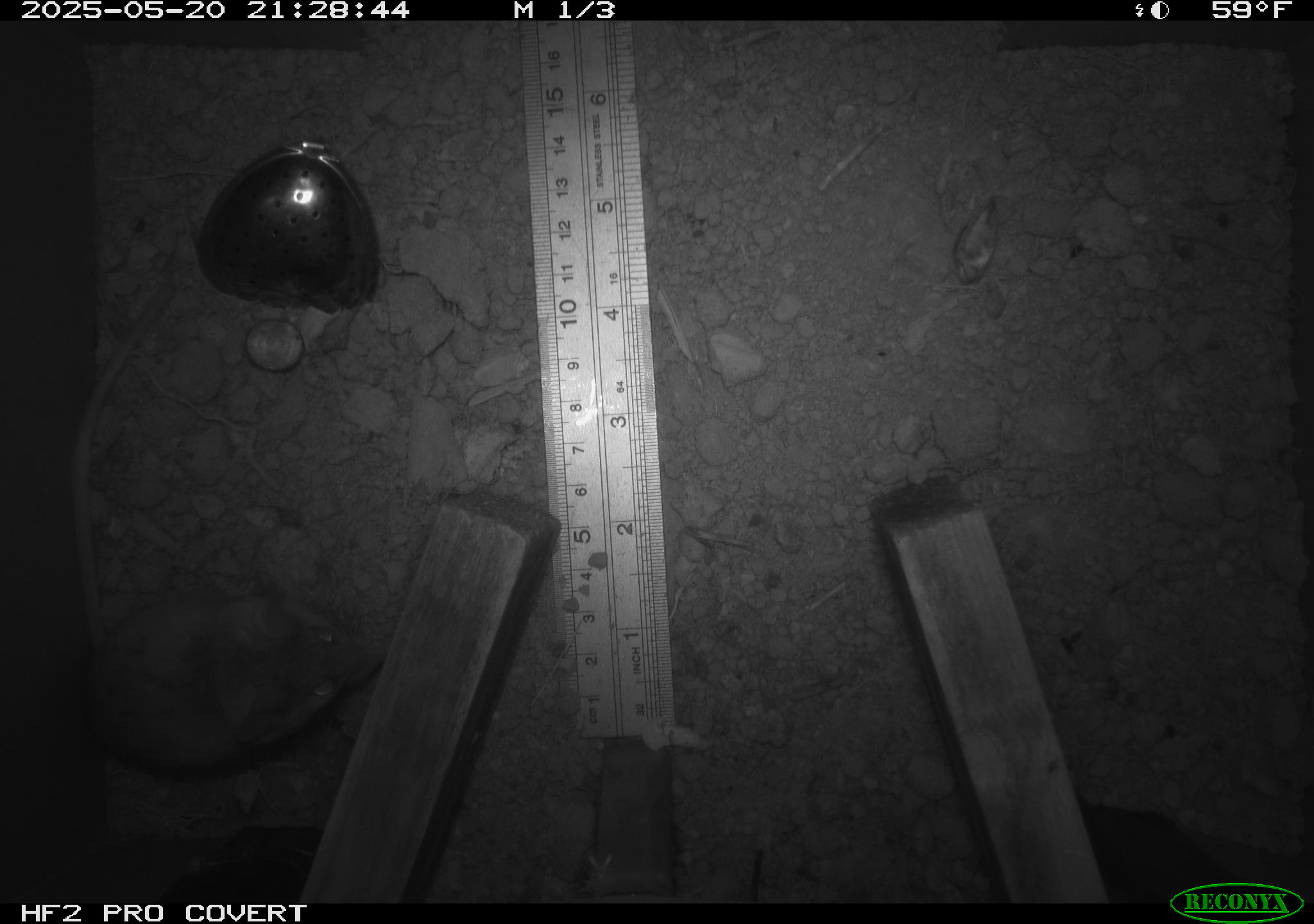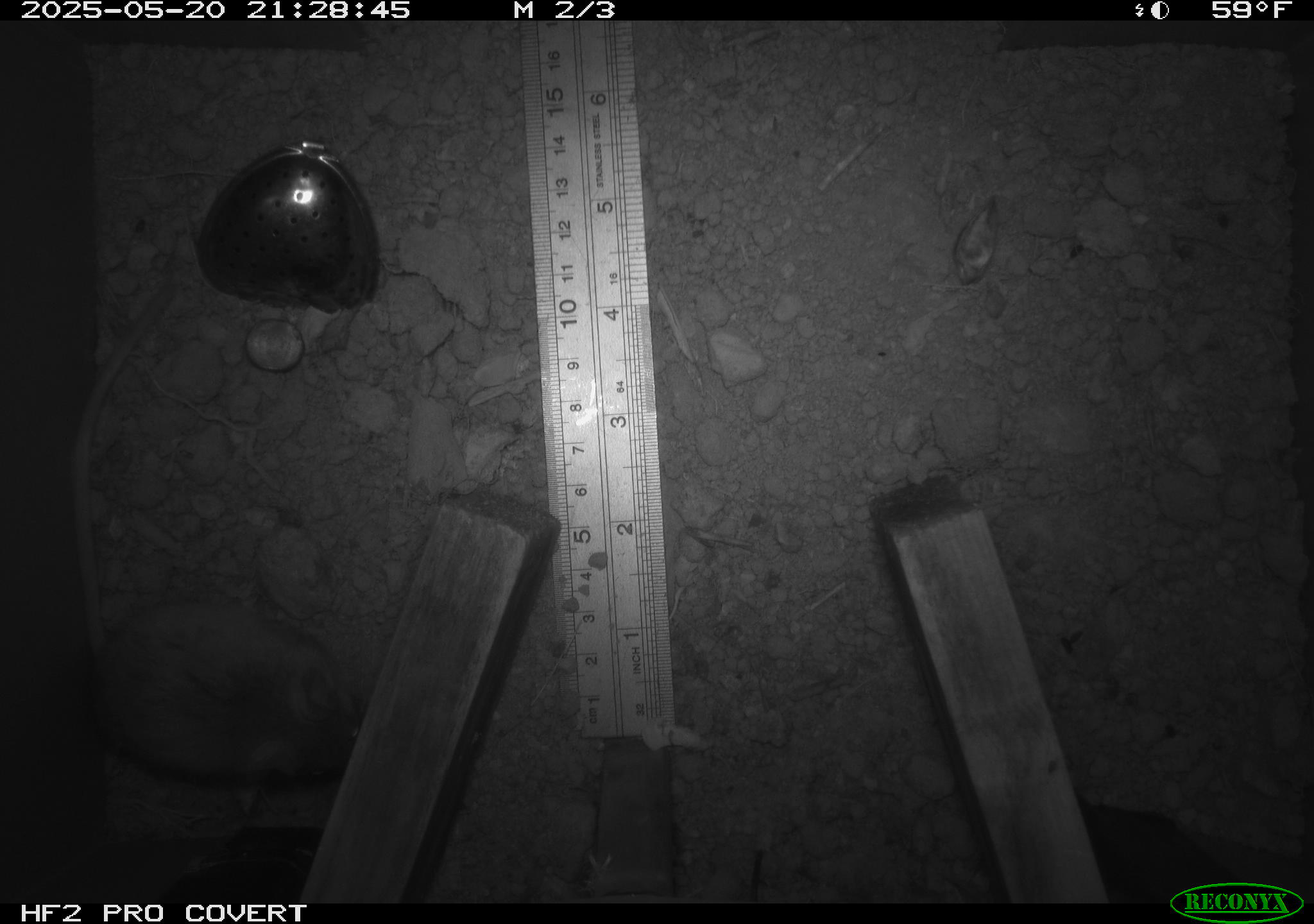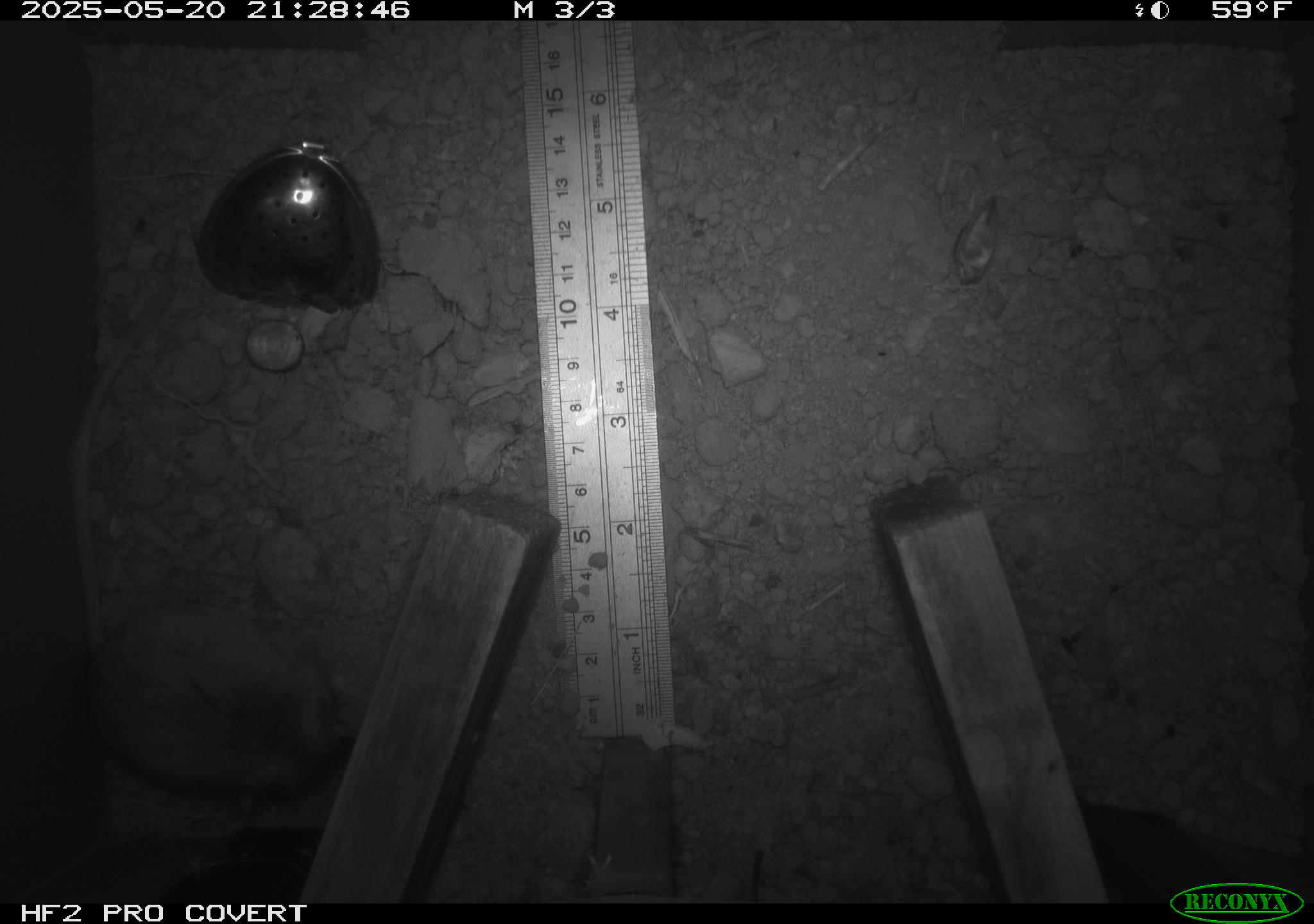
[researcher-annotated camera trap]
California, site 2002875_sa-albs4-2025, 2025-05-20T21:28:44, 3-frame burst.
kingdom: Animalia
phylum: Chordata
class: Mammalia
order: Rodentia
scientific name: Rodentia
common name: mouse species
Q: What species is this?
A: Mouse species (Rodentia).